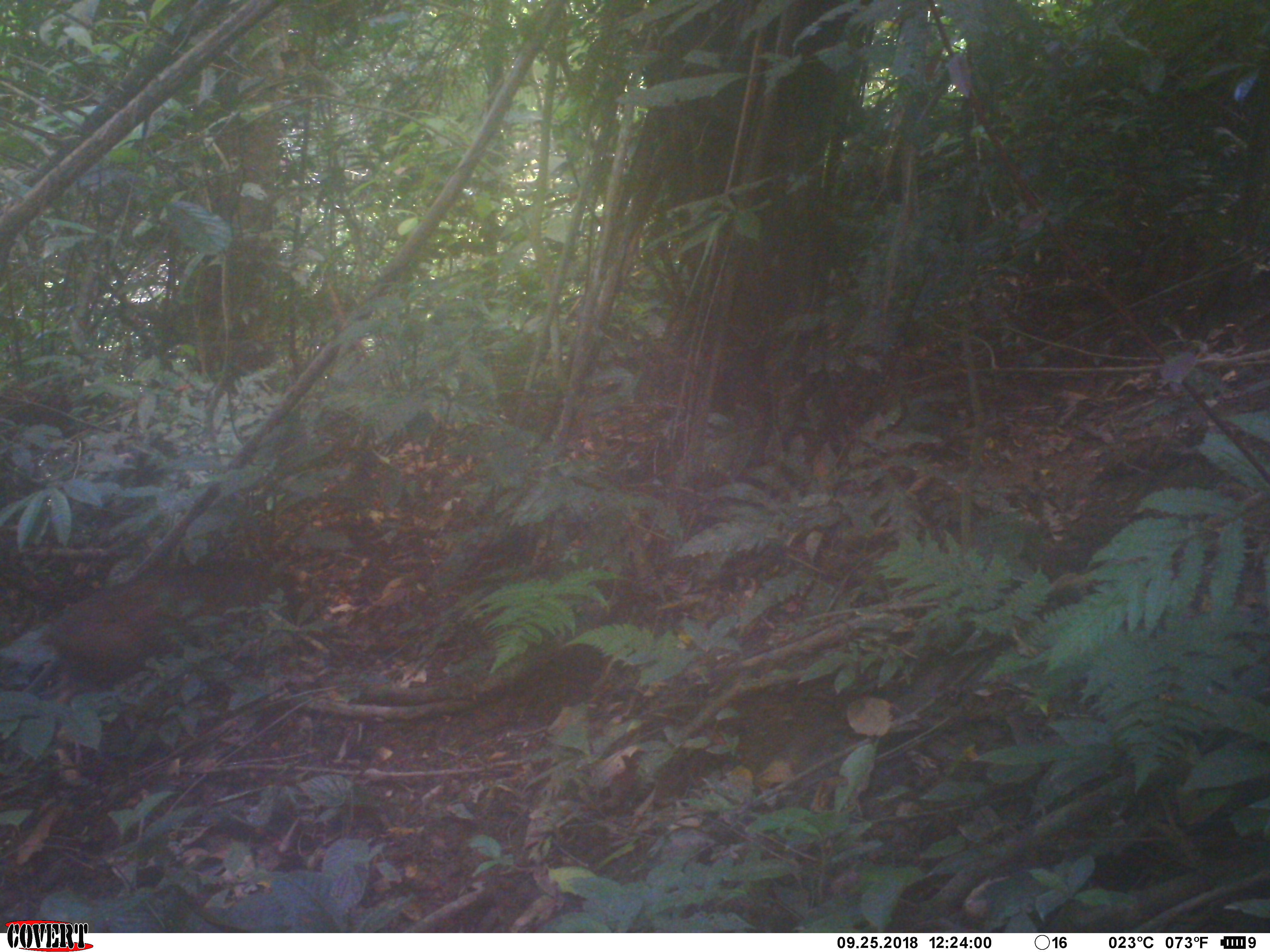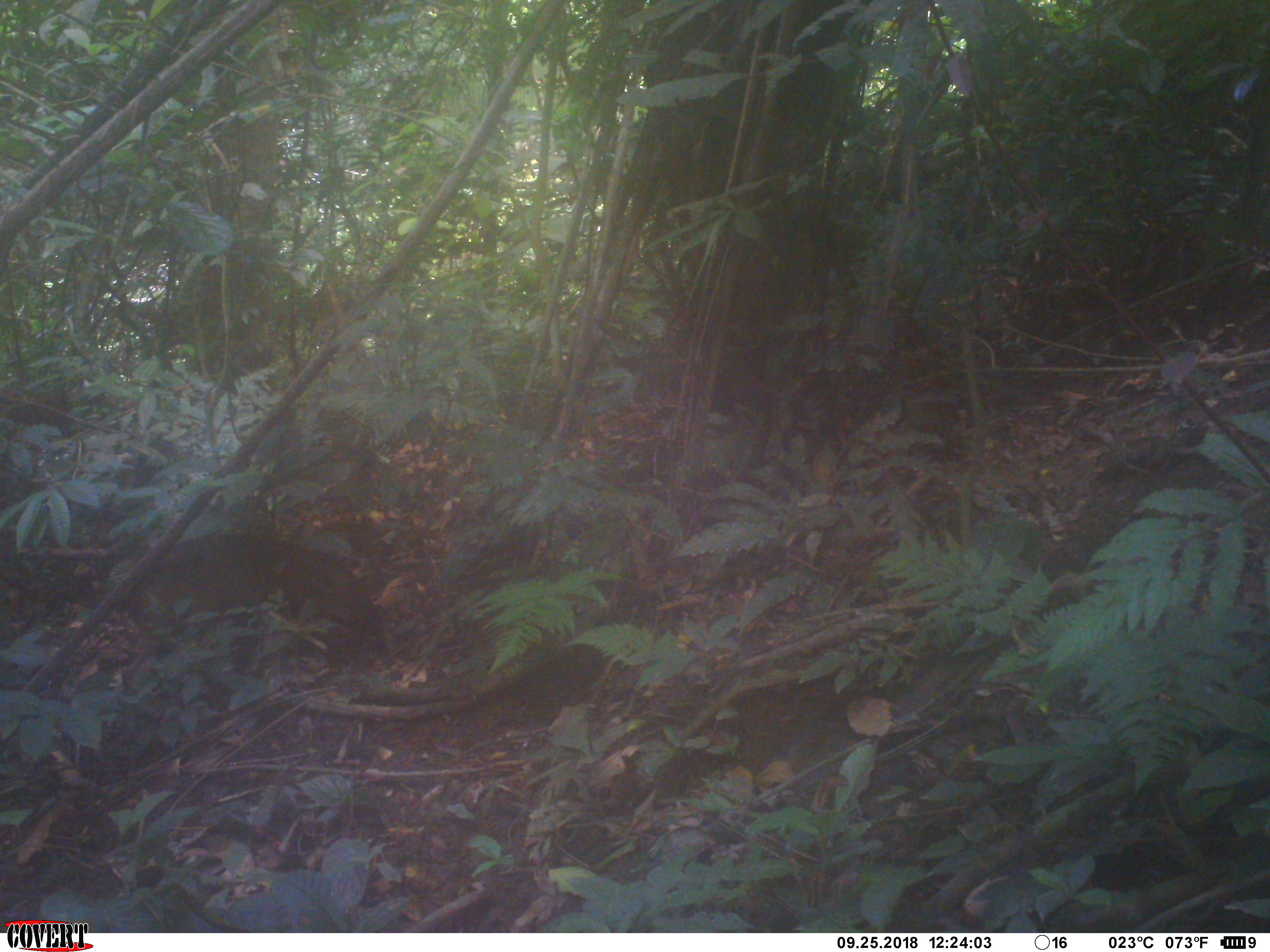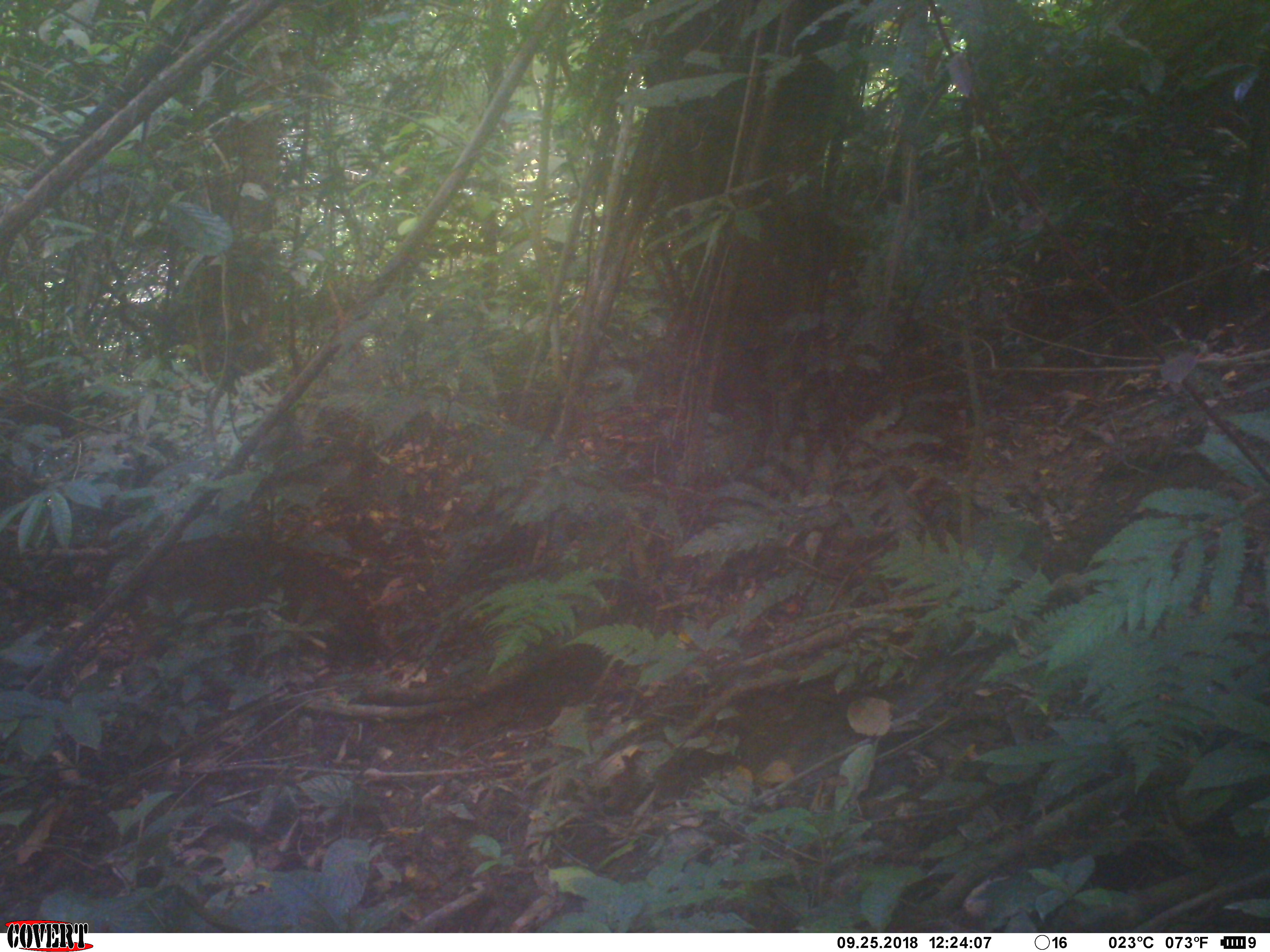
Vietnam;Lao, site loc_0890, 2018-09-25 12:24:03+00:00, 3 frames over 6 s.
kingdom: Animalia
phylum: Chordata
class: Mammalia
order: Artiodactyla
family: Suidae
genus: Sus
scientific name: Sus scrofa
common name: eurasian wild pig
Eurasian wild pig (Sus scrofa). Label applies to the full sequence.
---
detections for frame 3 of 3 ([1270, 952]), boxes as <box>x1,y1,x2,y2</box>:
eurasian wild pig: <box>108,536,384,680</box>